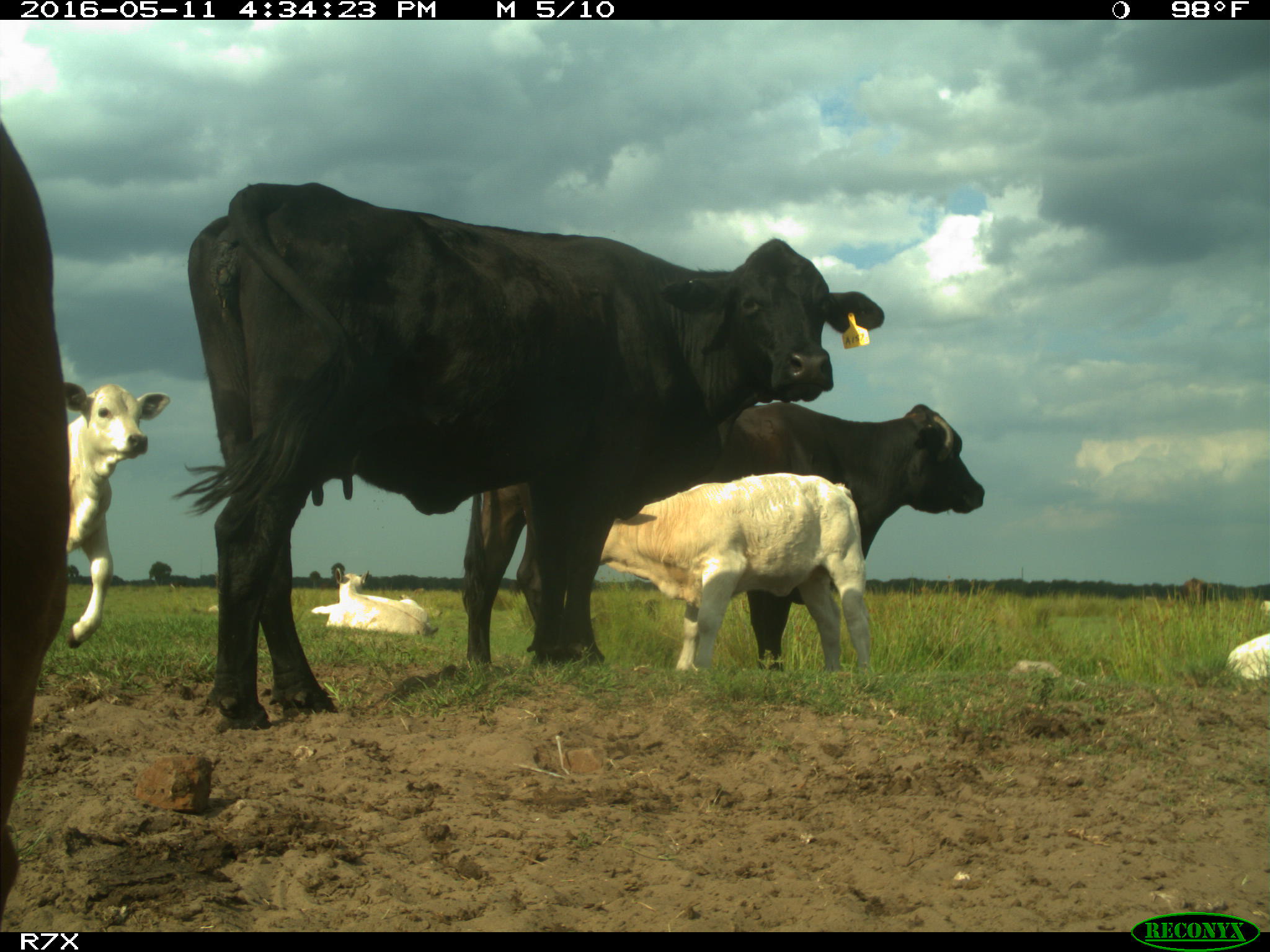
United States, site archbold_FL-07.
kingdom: Animalia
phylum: Chordata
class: Mammalia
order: Artiodactyla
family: Bovidae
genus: Bos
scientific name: Bos taurus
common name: domestic cow